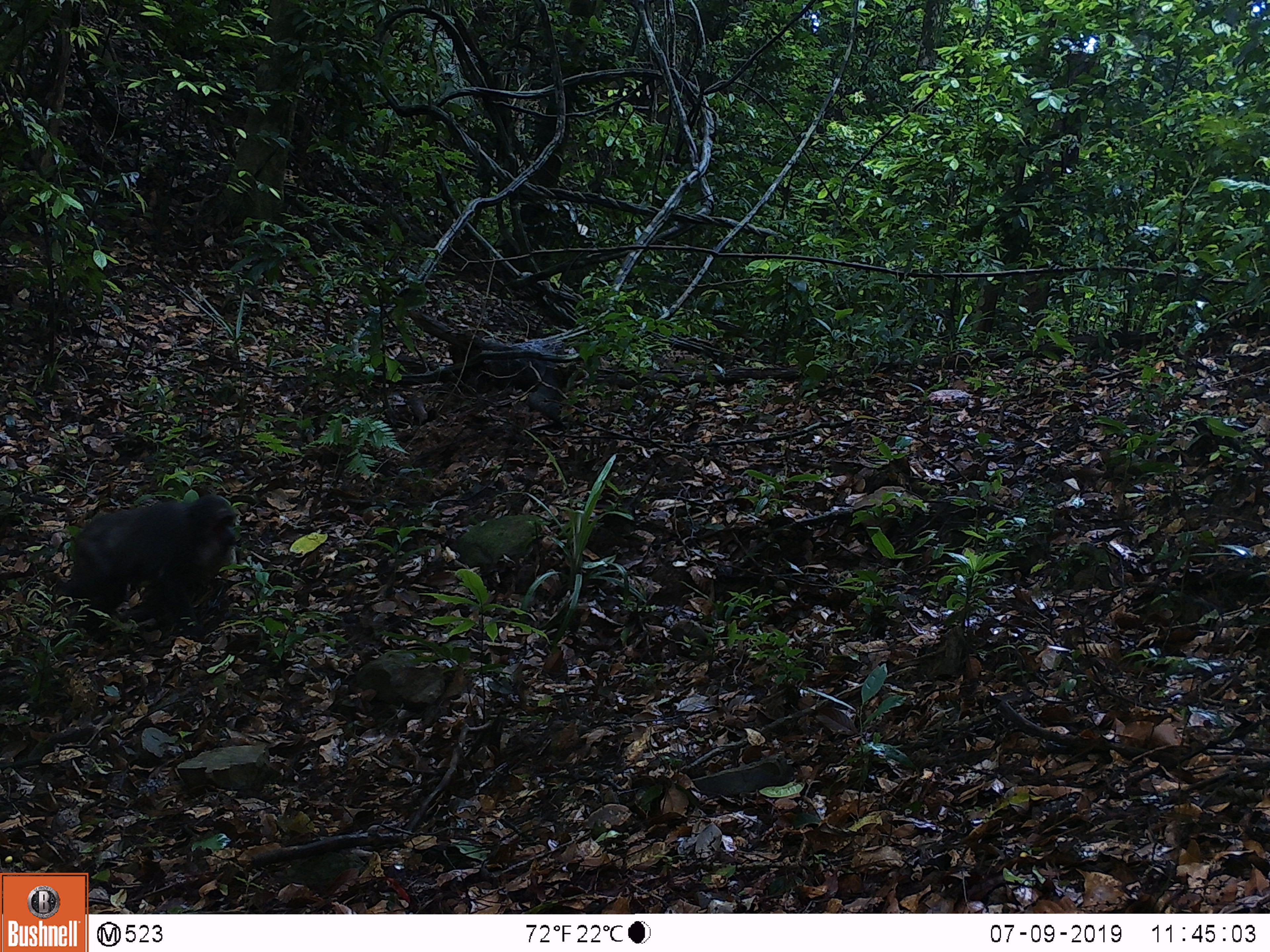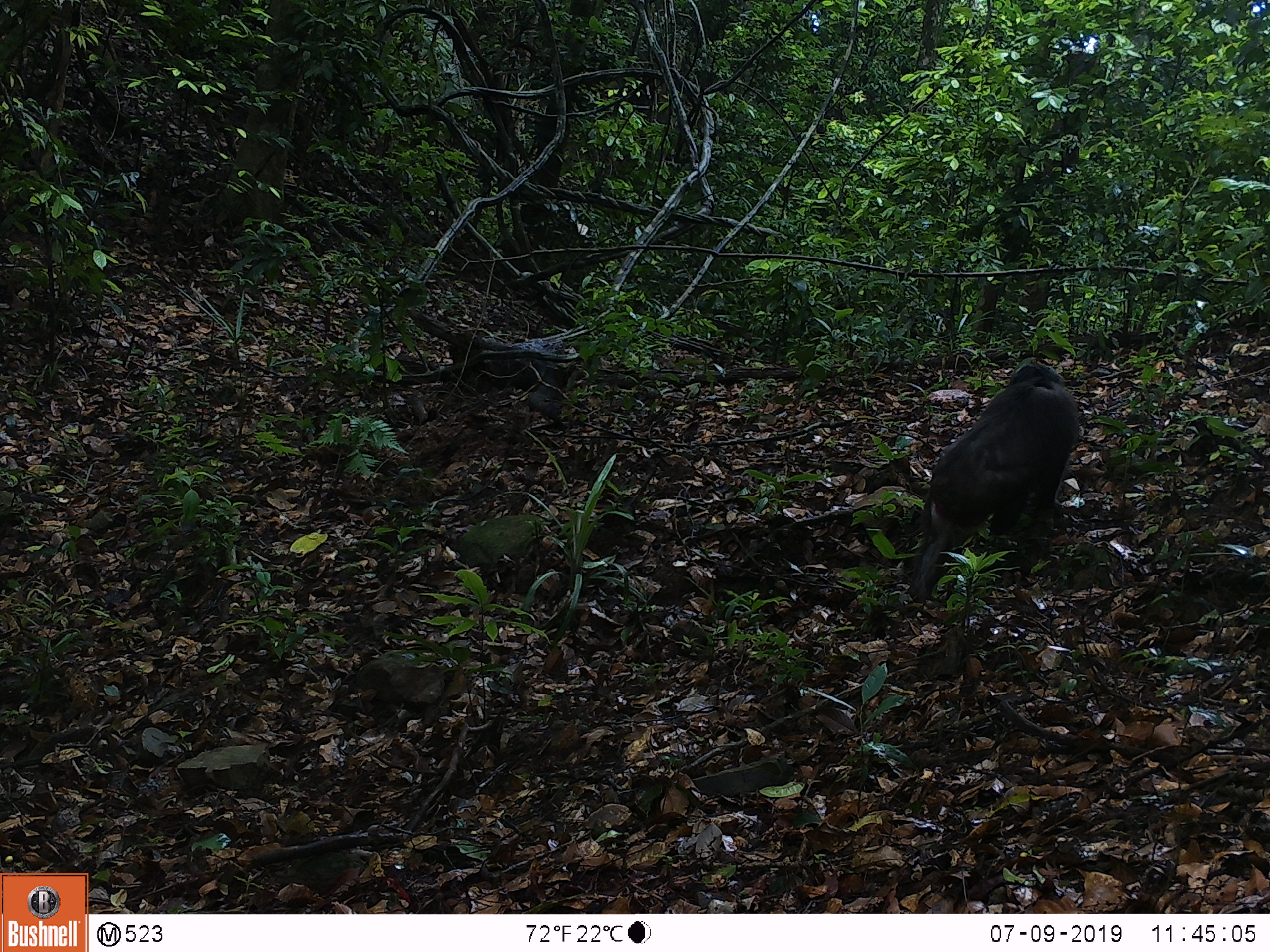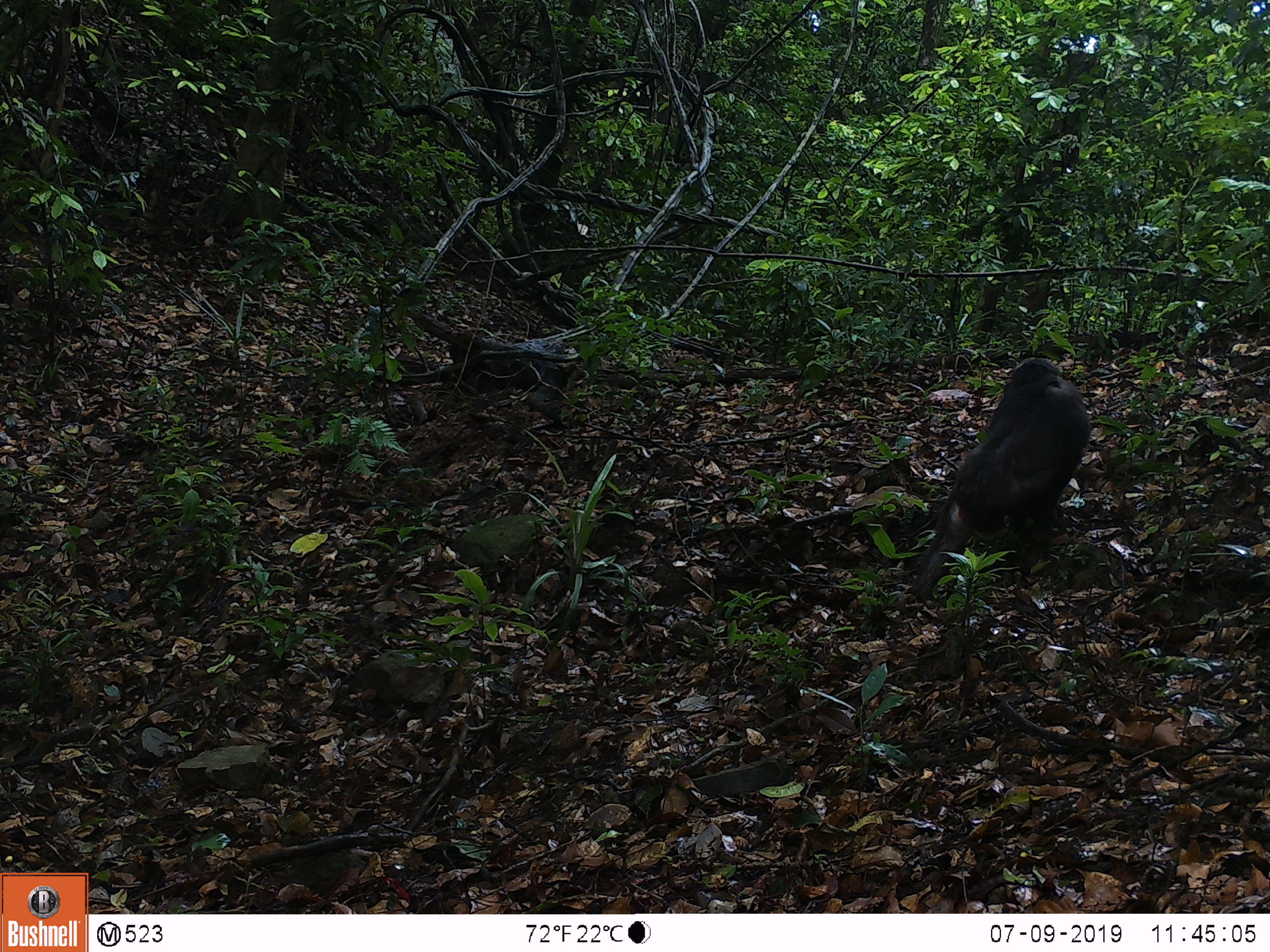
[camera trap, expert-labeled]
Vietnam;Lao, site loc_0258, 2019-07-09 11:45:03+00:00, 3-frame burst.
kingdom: Animalia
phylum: Chordata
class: Mammalia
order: Primates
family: Cercopithecidae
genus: Macaca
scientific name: Macaca arctoides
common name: stump-tailed macaque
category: stump tailed macaque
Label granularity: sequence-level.